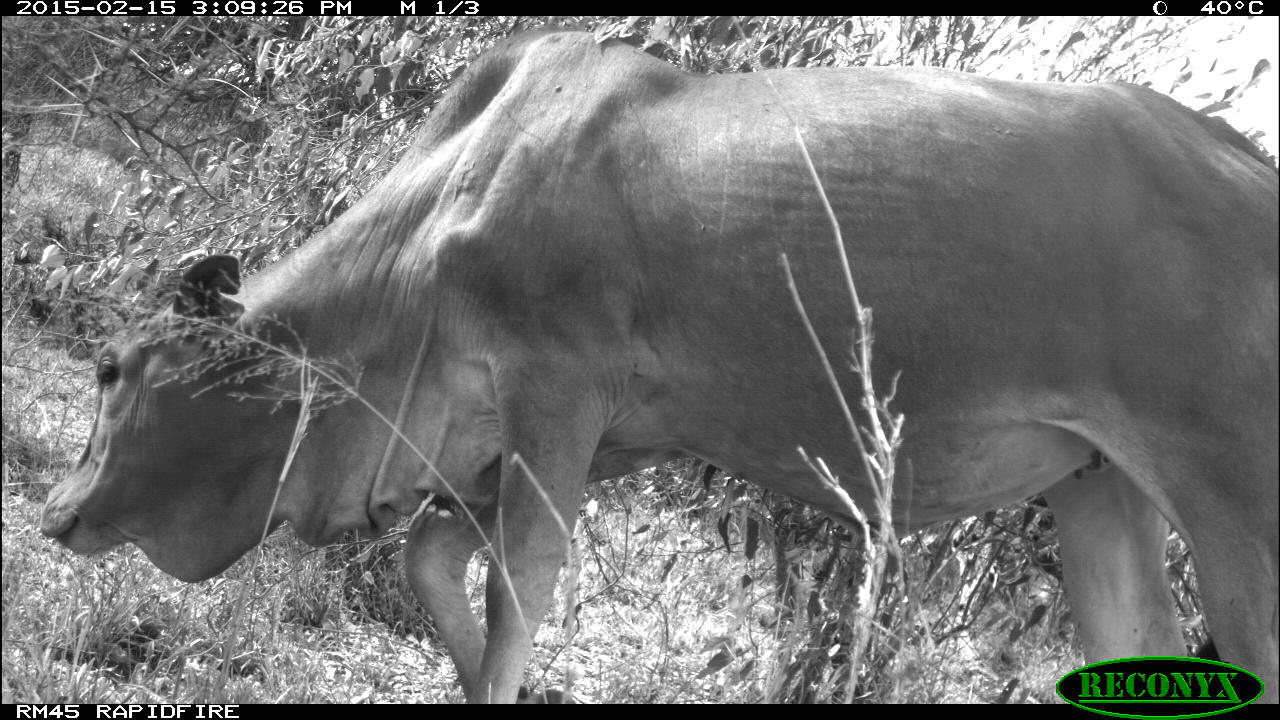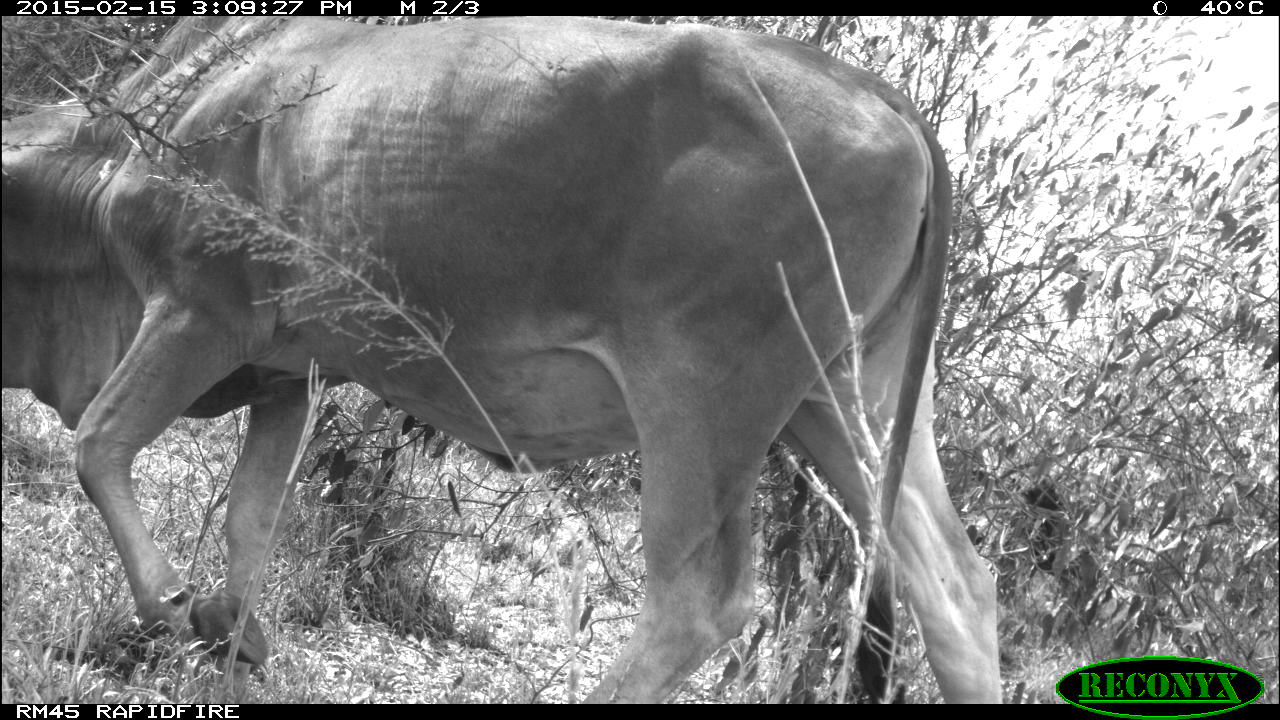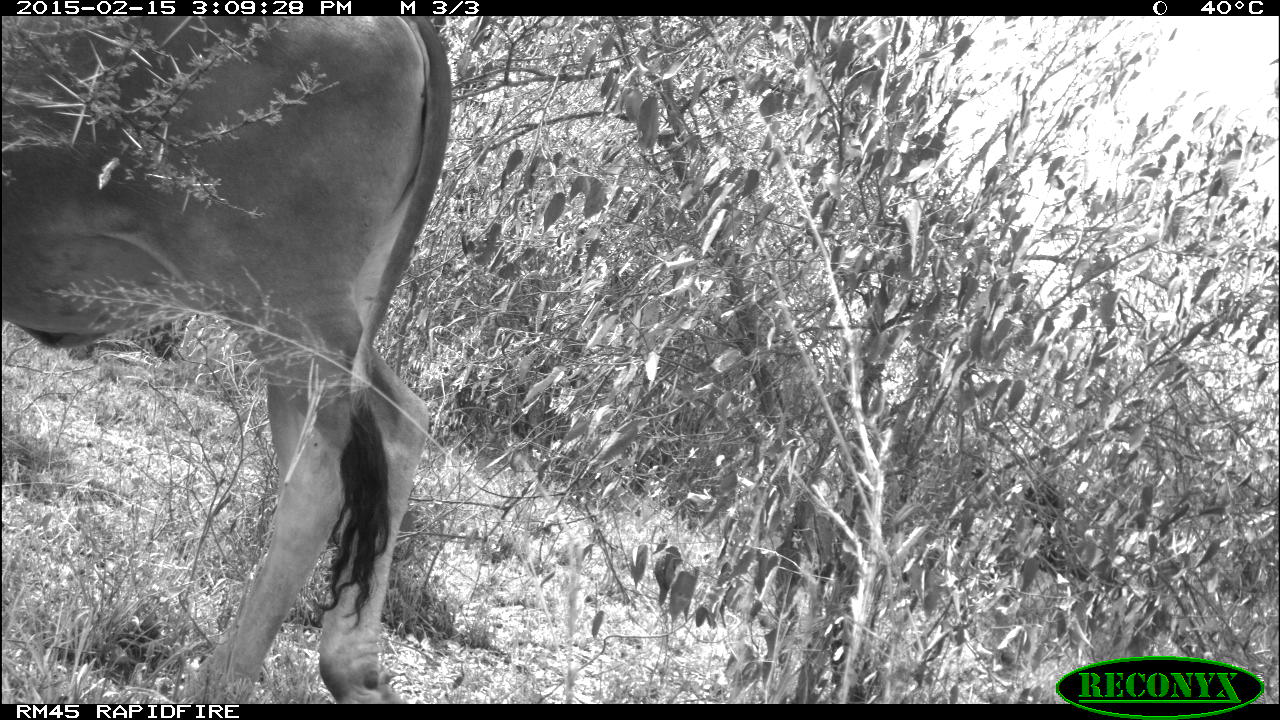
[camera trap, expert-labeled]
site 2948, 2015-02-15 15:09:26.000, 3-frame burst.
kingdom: Animalia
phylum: Chordata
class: Mammalia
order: Artiodactyla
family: Bovidae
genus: Bos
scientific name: Bos taurus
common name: domestic cattle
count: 1